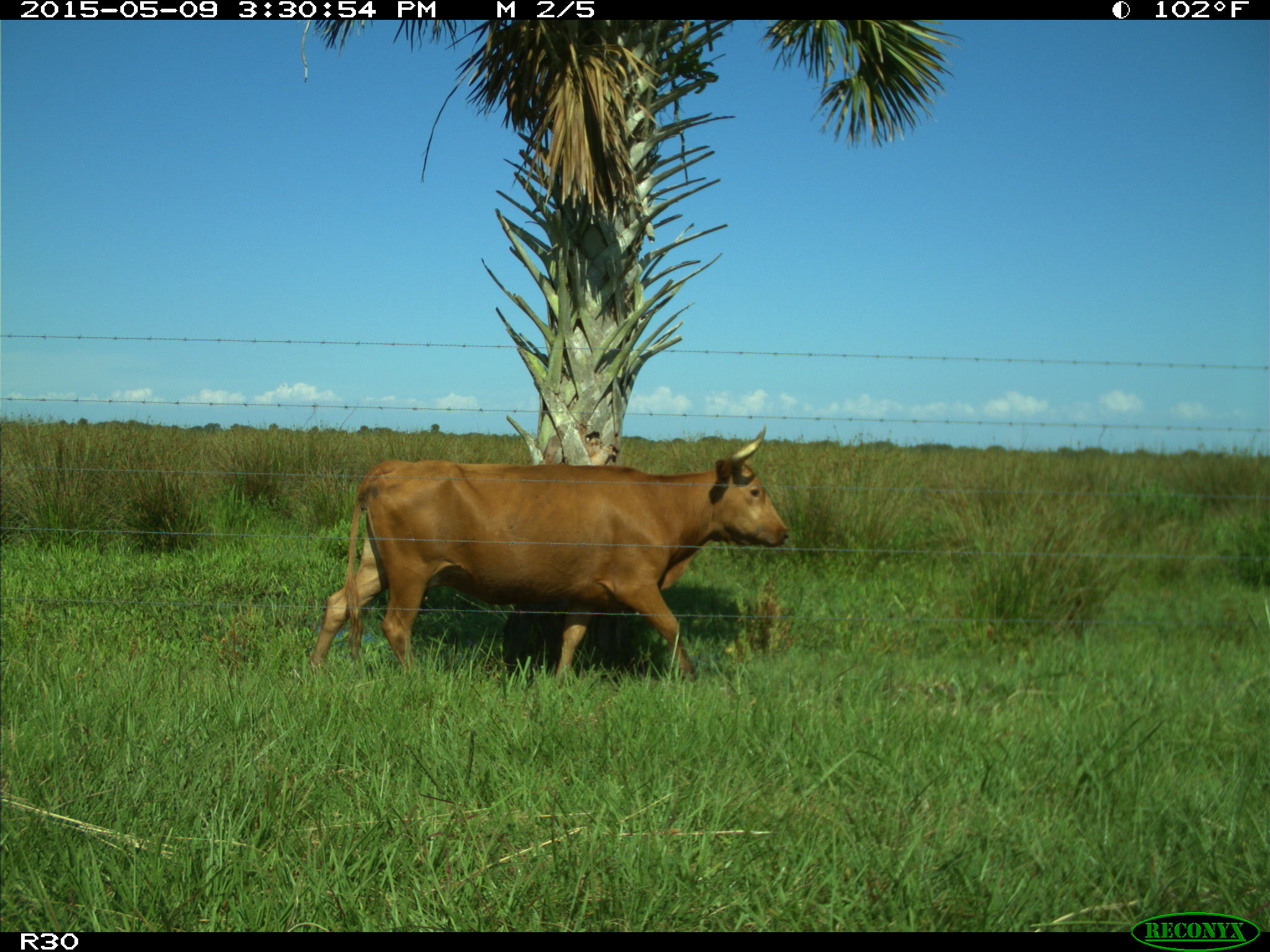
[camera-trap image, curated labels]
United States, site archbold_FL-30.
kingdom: Animalia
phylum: Chordata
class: Mammalia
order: Artiodactyla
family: Bovidae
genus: Bos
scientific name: Bos taurus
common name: domestic cow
Bos taurus (domestic cow).